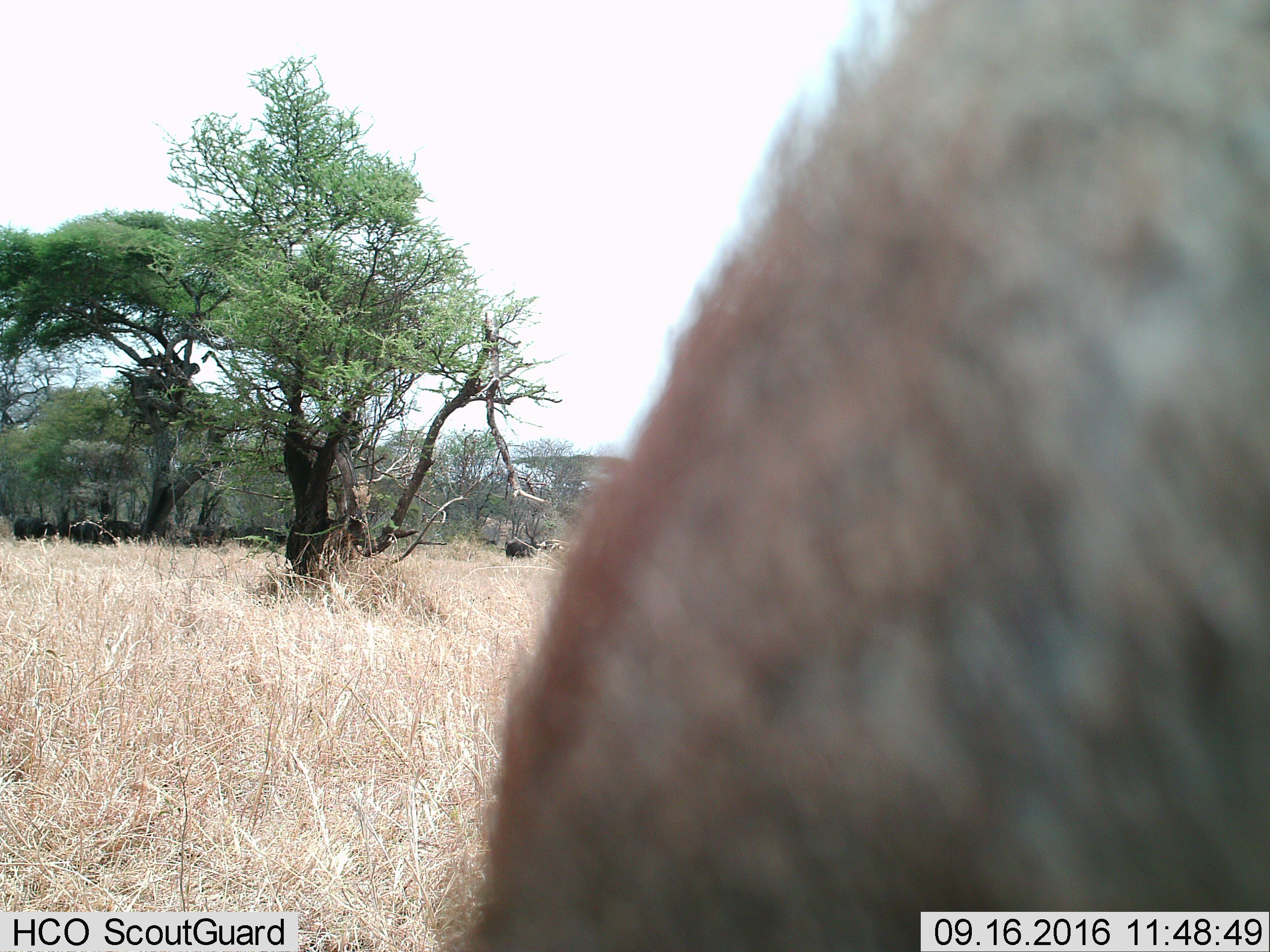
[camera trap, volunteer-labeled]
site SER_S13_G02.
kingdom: Animalia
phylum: Chordata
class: Mammalia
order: Artiodactyla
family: Bovidae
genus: Syncerus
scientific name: Syncerus caffer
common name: african buffalo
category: buffalo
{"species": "buffalo (african buffalo) (Syncerus caffer)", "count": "9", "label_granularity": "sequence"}